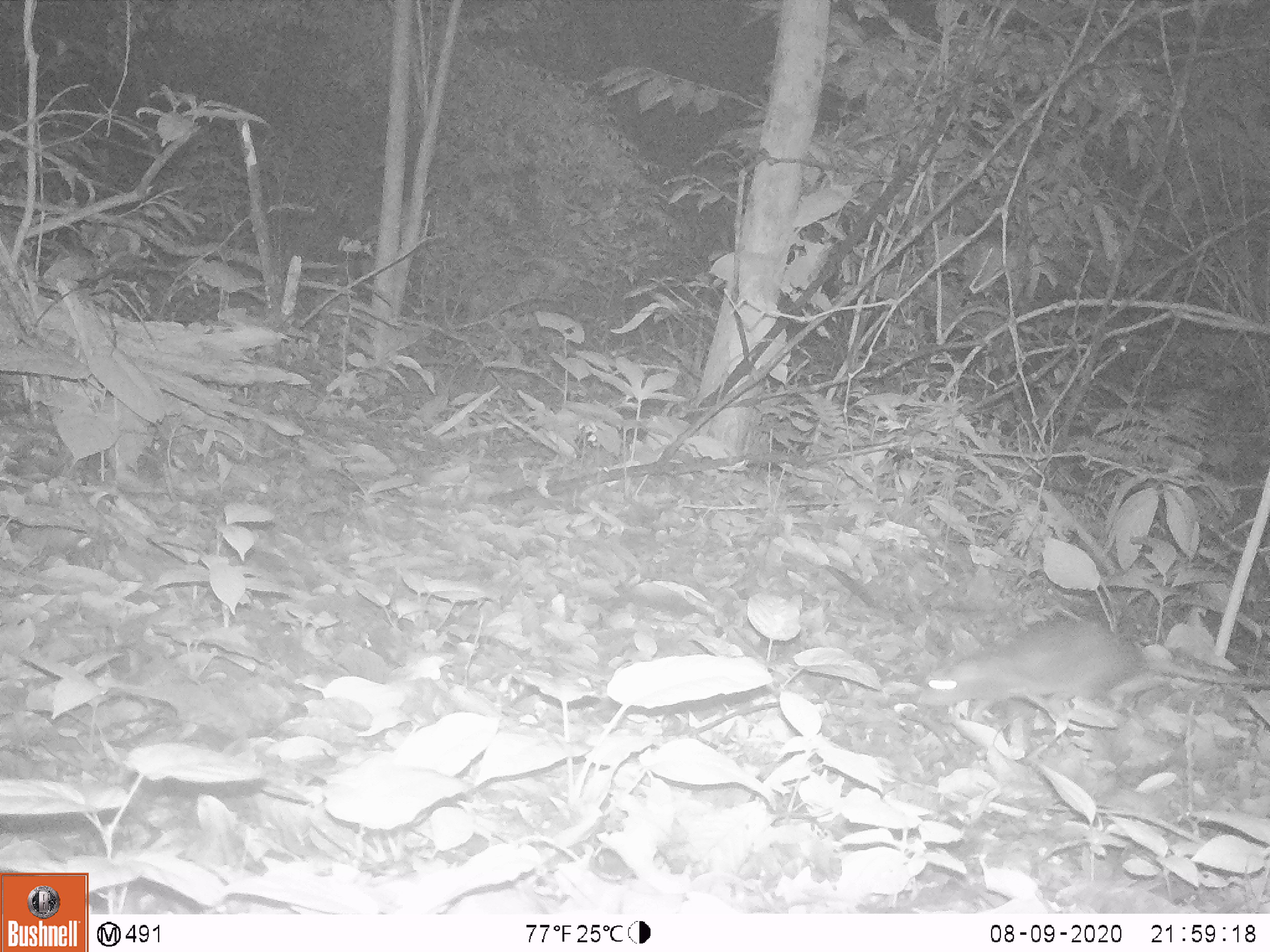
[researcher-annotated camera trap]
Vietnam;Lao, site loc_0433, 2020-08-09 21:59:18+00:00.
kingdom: Animalia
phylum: Chordata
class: Mammalia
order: Rodentia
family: Muridae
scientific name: Muridae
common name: old-world mice and rats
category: unidentified murid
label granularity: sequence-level